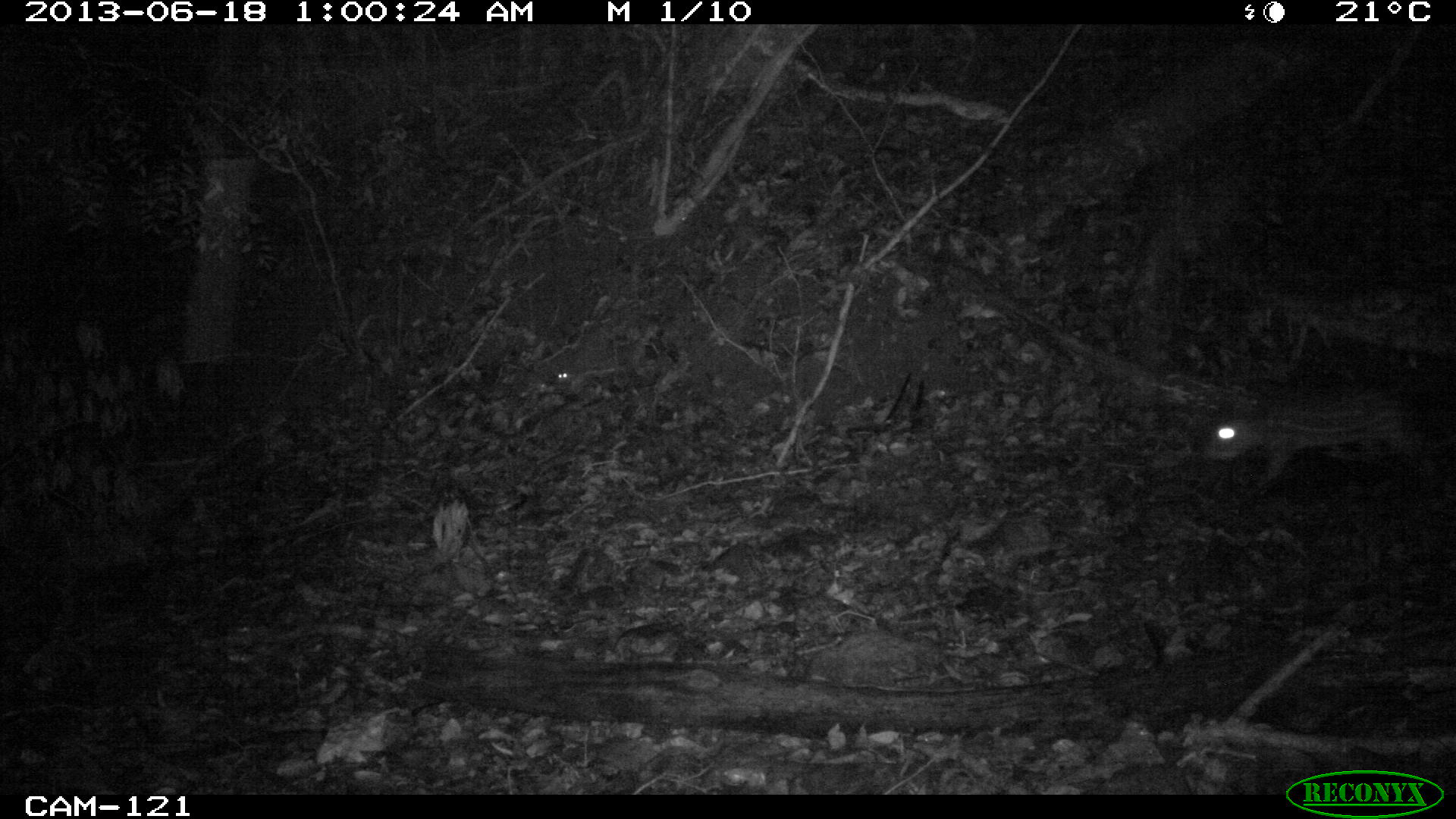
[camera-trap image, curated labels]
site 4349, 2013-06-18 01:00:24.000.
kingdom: Animalia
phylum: Chordata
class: Mammalia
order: Rodentia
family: Cuniculidae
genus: Cuniculus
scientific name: Cuniculus paca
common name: lowland paca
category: agouti paca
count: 1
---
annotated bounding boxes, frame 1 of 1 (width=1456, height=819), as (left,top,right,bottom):
agouti paca: (1198,382,1456,497)